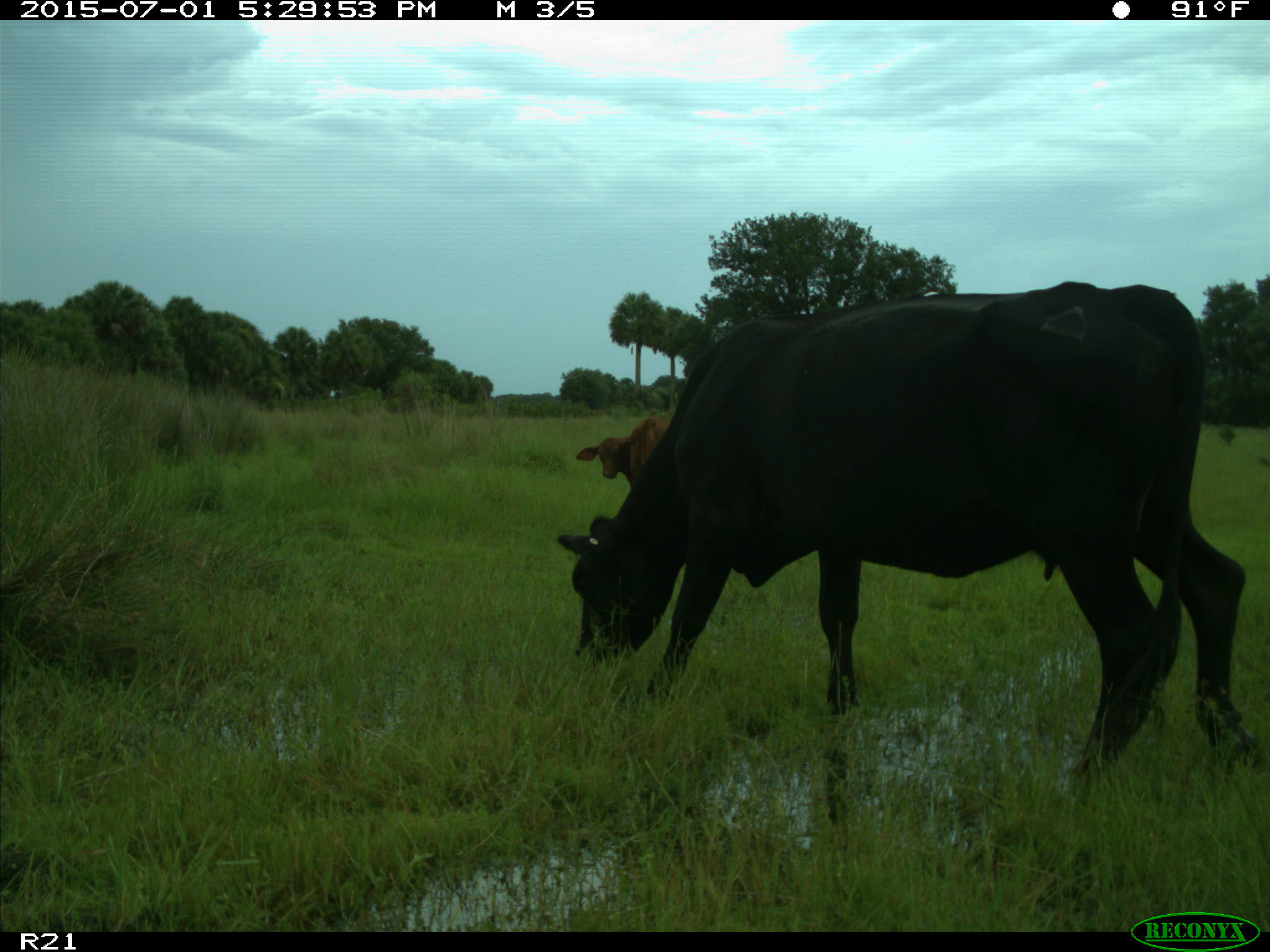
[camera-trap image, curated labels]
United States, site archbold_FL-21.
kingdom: Animalia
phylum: Chordata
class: Mammalia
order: Artiodactyla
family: Bovidae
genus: Bos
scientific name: Bos taurus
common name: domestic cow